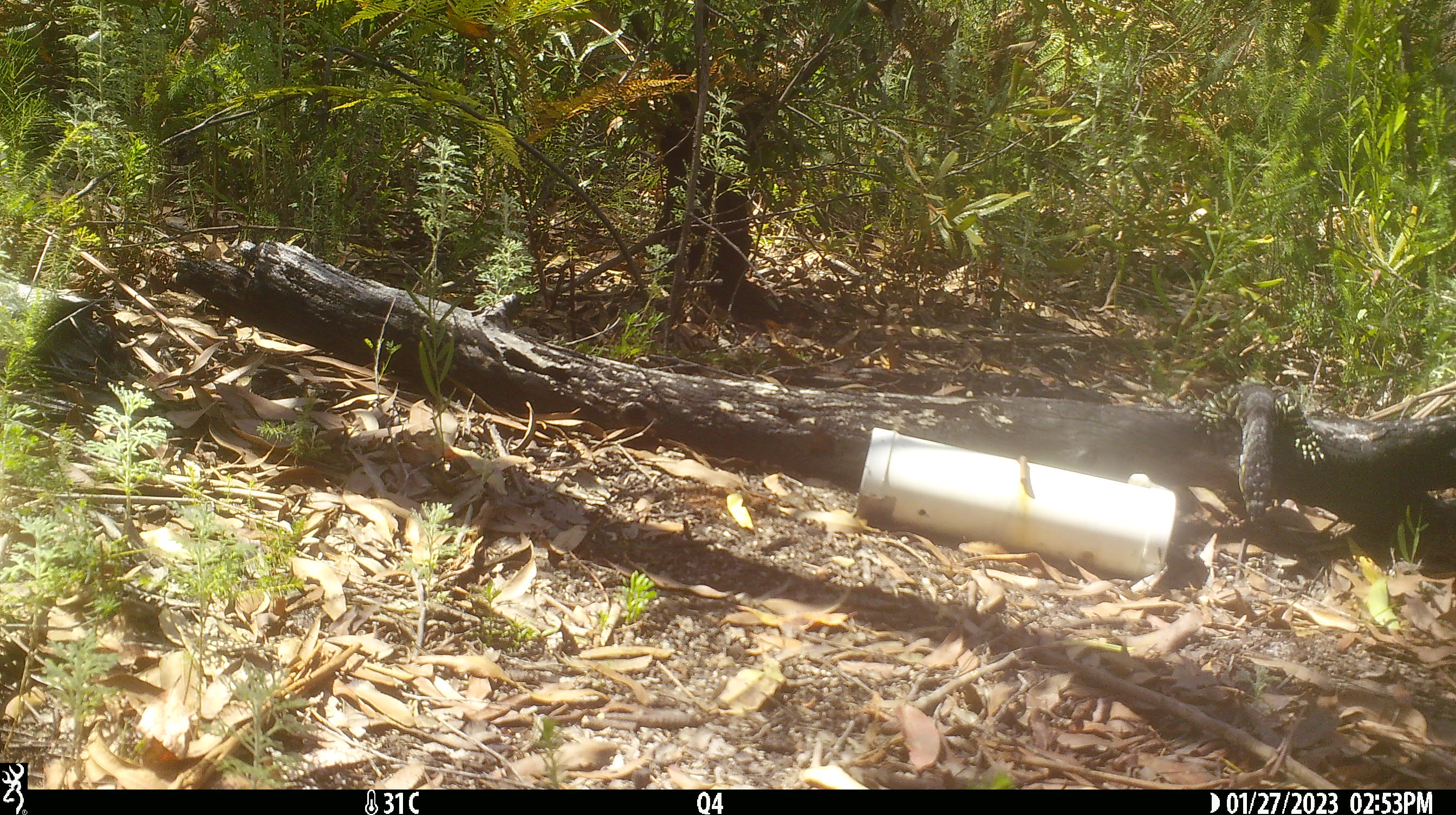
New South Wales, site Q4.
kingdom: Animalia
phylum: Chordata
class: Reptilia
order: Squamata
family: Varanidae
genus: Varanus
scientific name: Varanus varius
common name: lace monitor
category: goanna